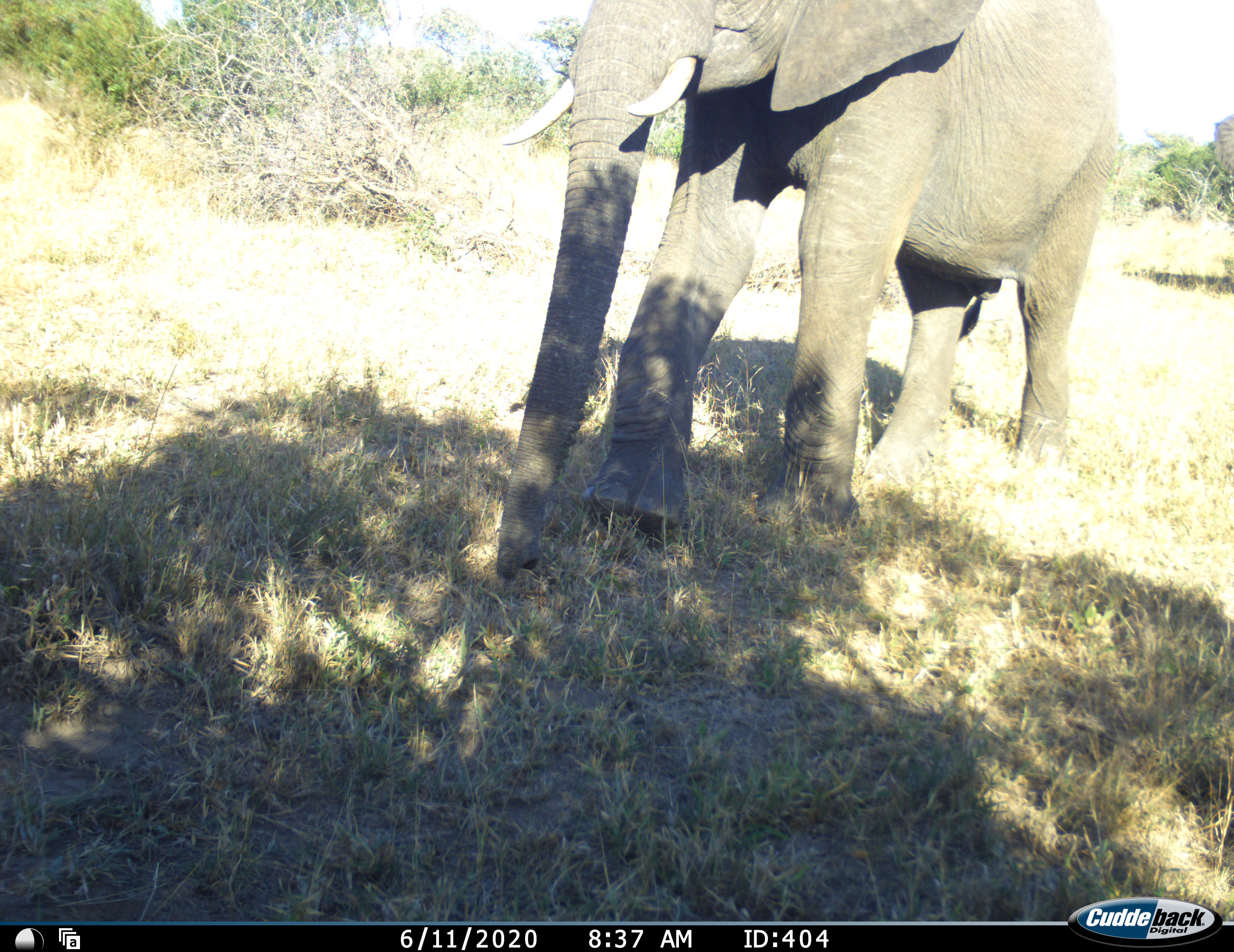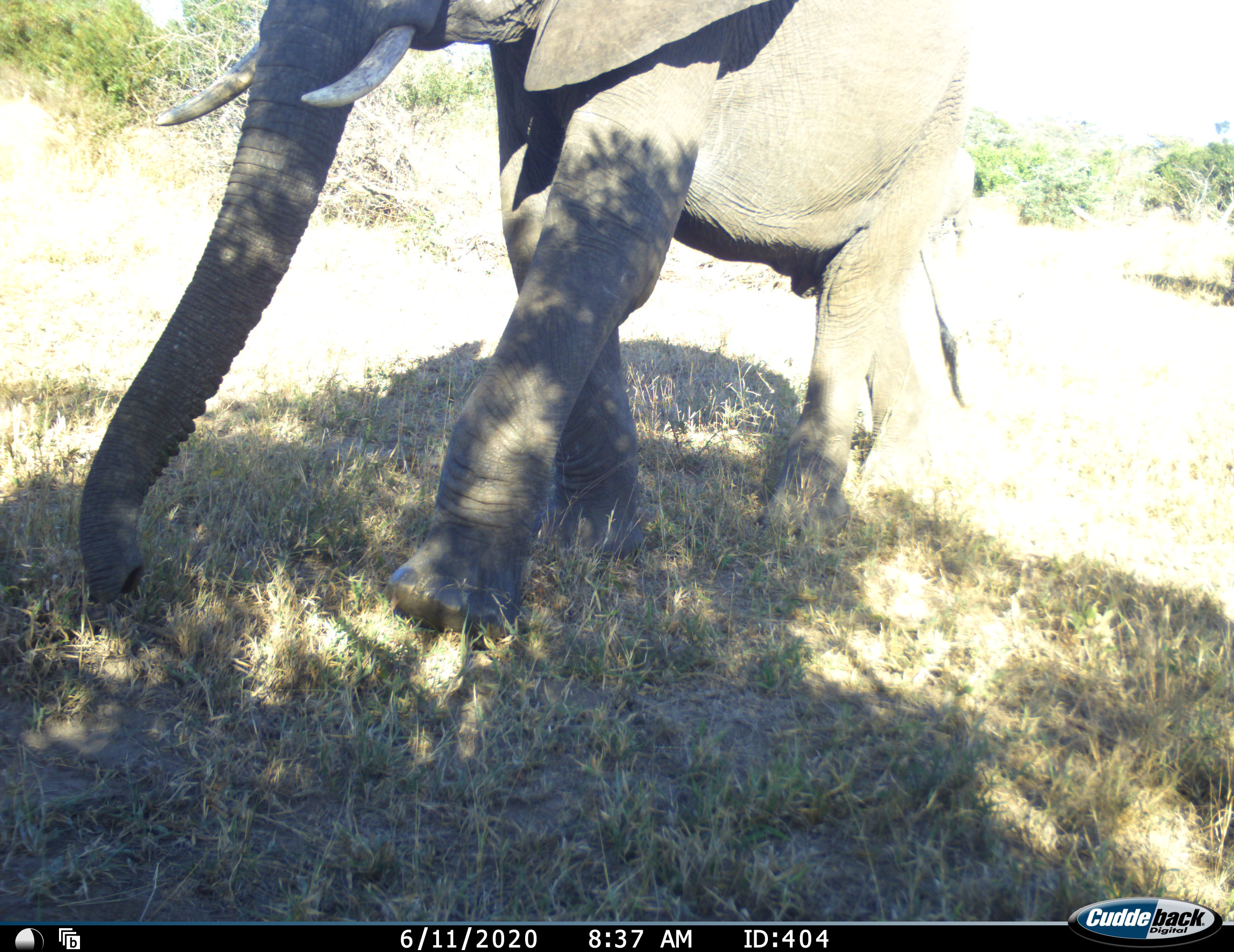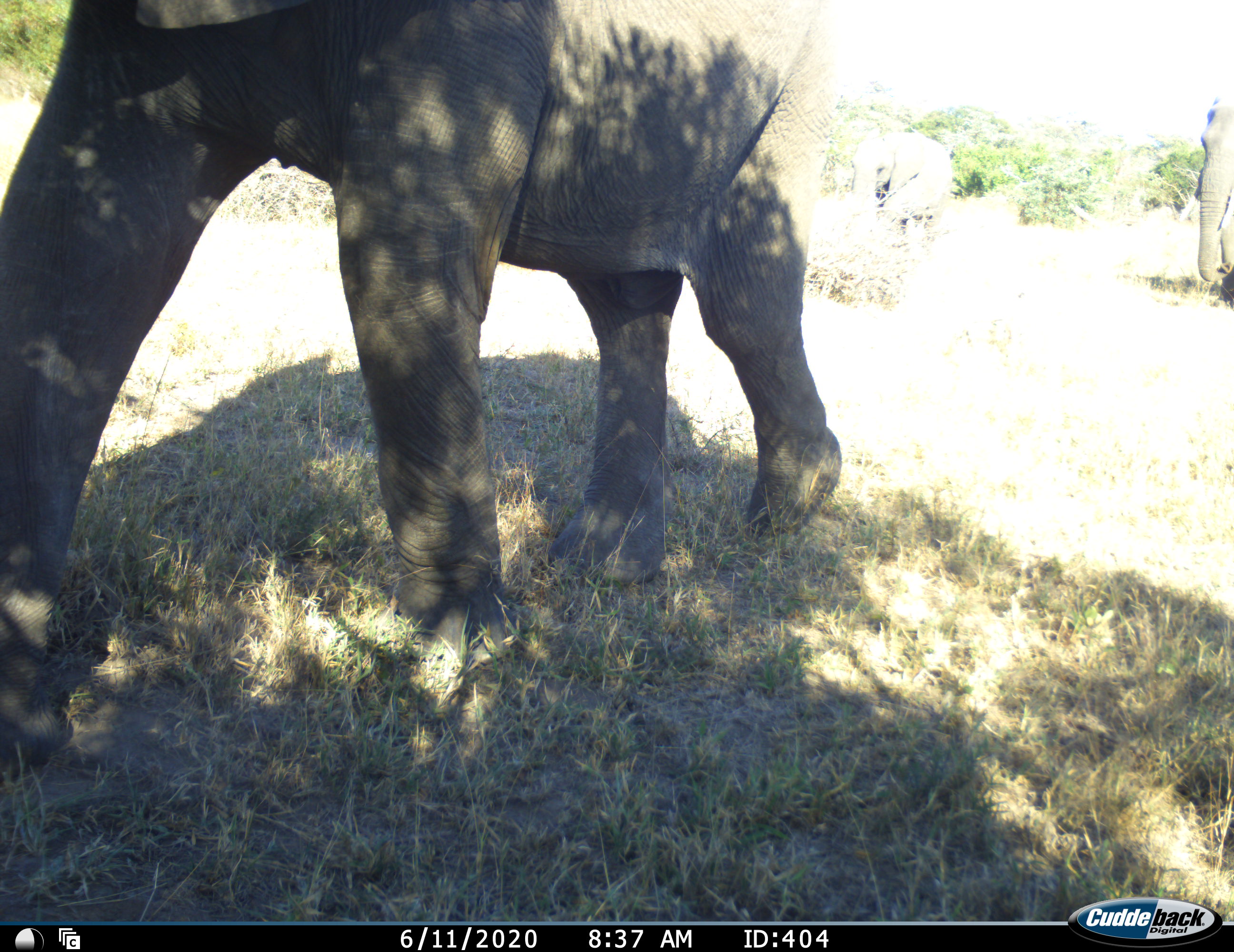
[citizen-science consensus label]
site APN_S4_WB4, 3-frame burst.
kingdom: Animalia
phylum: Chordata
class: Mammalia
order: Proboscidea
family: Elephantidae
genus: Loxodonta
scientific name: Loxodonta africana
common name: african bush elephant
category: elephant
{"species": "elephant (african bush elephant) (Loxodonta africana)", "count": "2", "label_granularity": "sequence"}